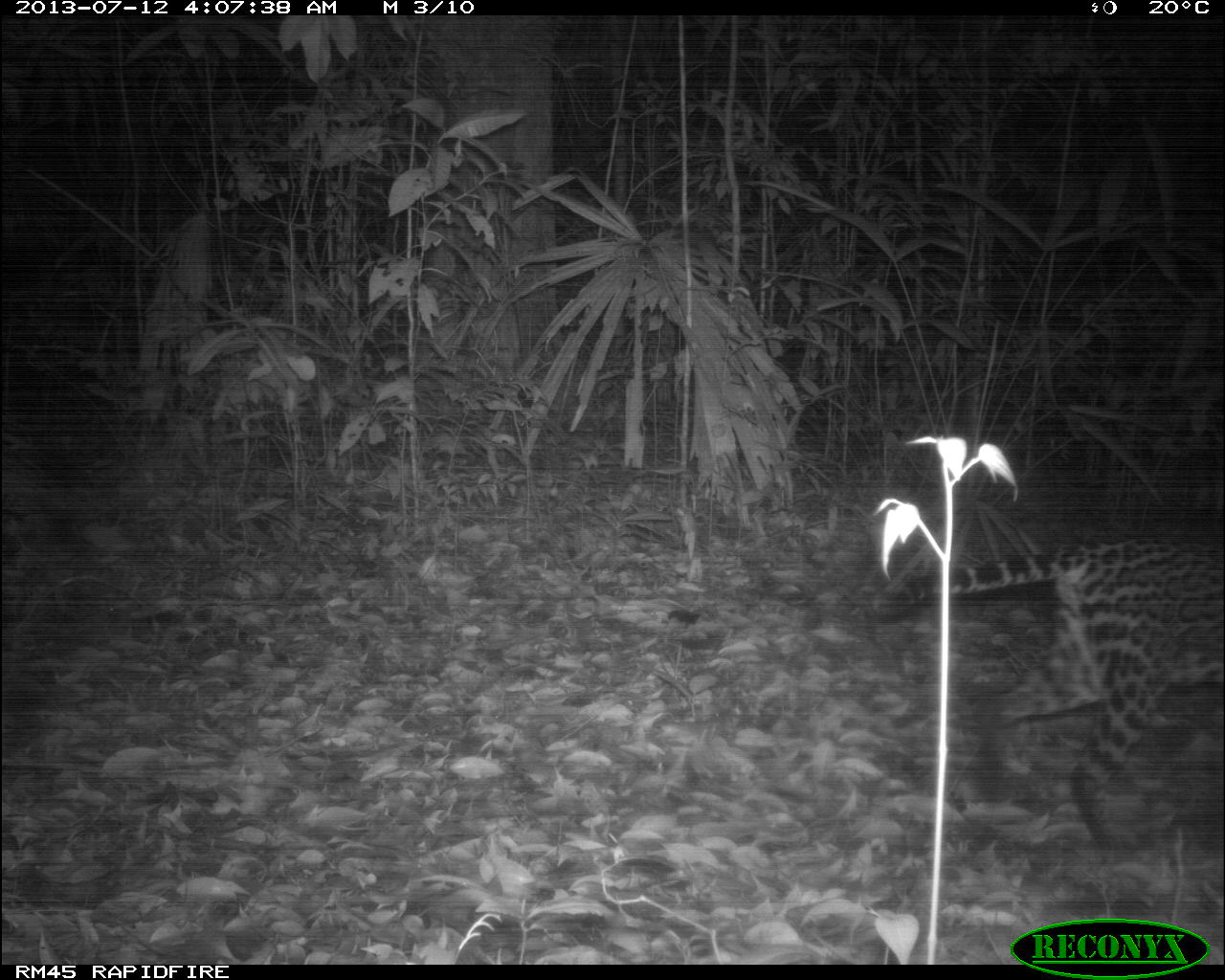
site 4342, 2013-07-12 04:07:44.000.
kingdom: Animalia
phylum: Chordata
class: Mammalia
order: Carnivora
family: Felidae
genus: Leopardus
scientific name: Leopardus pardalis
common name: ocelot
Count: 1.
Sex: male.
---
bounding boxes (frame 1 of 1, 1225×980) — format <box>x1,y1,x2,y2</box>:
leopardus pardalis: <box>894,535,1225,850</box>